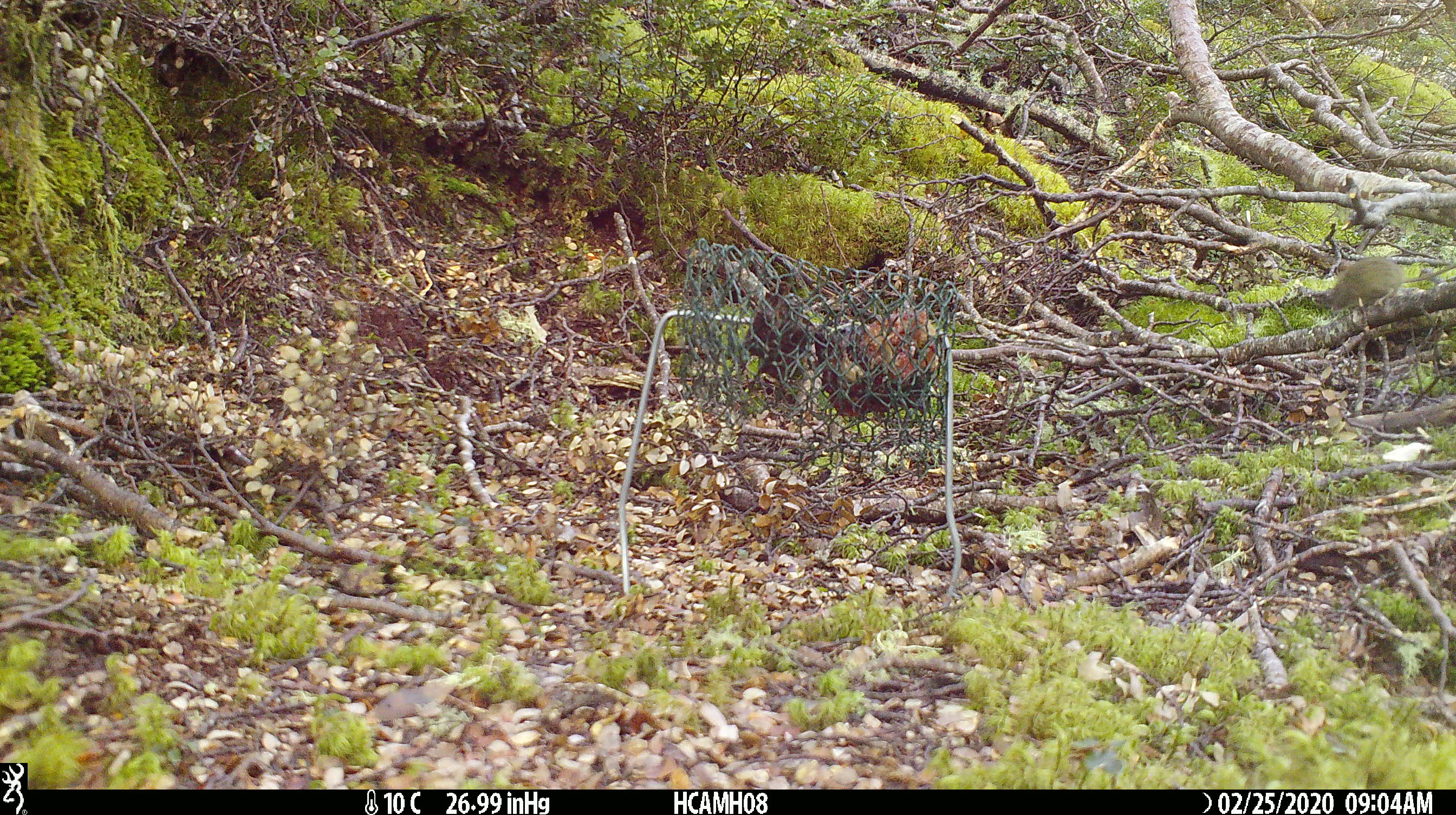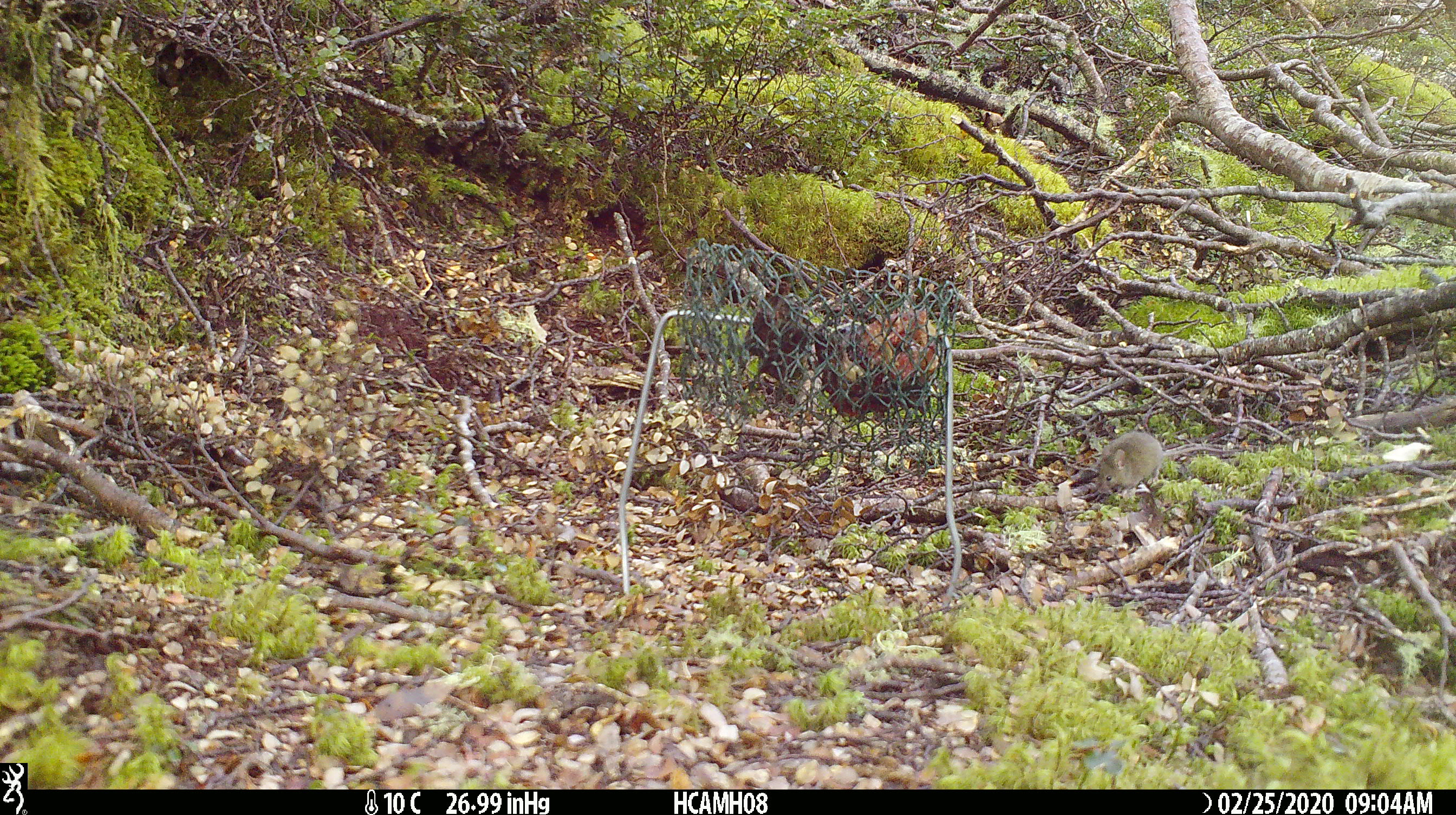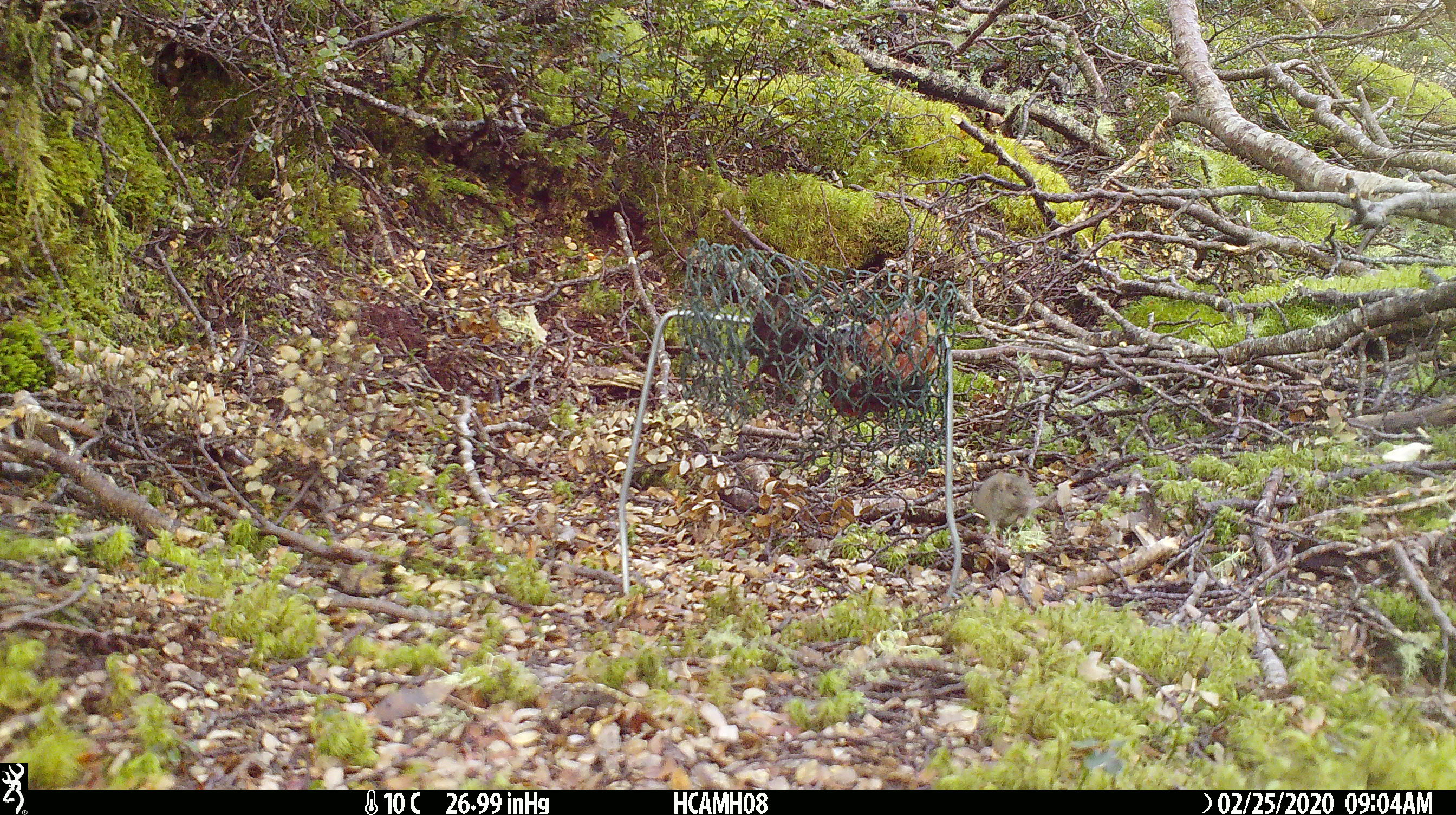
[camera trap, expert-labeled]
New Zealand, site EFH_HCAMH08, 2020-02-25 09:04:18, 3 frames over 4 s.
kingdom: Animalia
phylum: Chordata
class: Mammalia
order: Rodentia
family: Muridae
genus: Mus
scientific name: Mus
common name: mouse